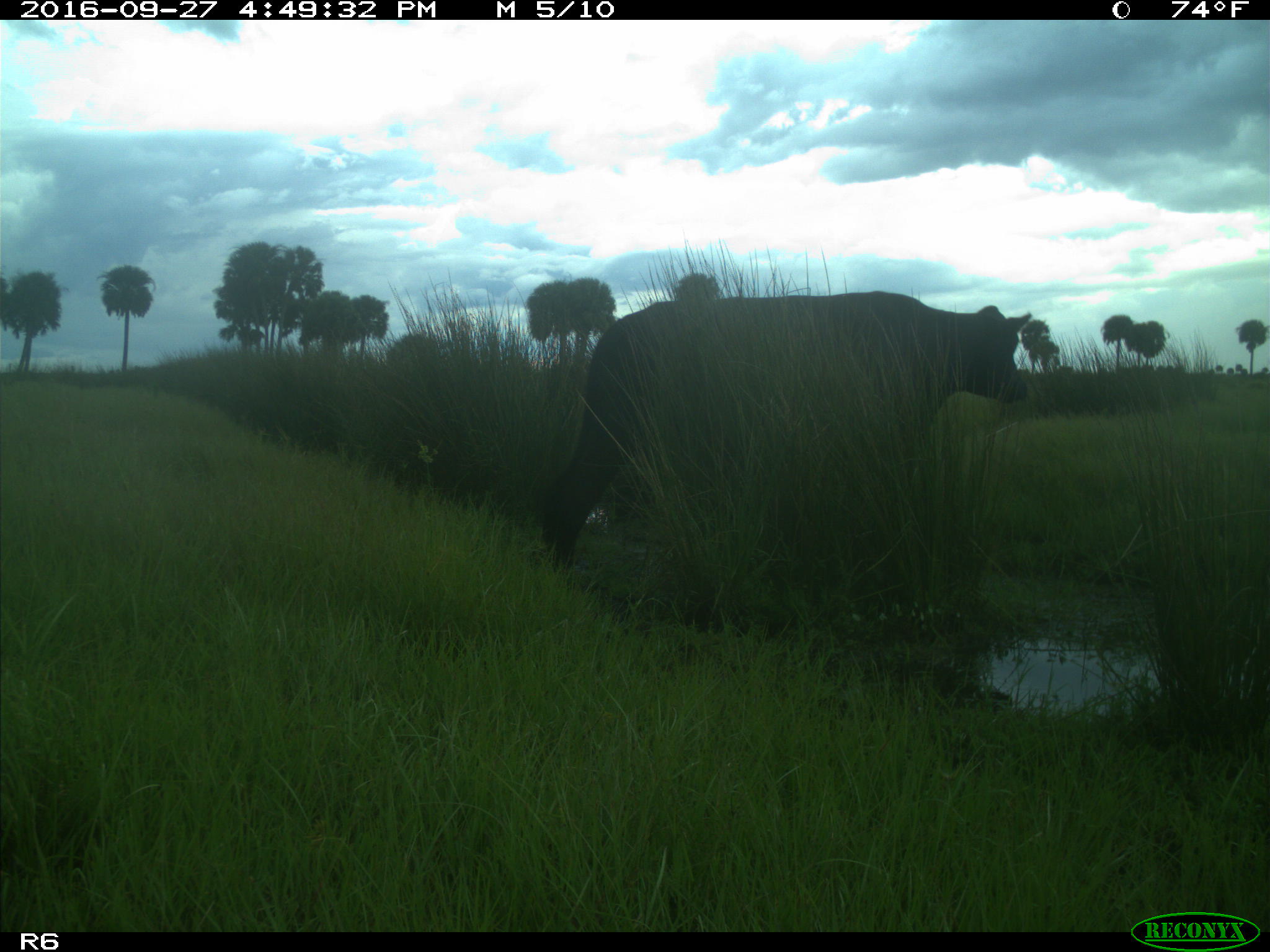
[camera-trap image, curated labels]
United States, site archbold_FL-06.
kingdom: Animalia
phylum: Chordata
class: Mammalia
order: Artiodactyla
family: Bovidae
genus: Bos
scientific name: Bos taurus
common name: domestic cow